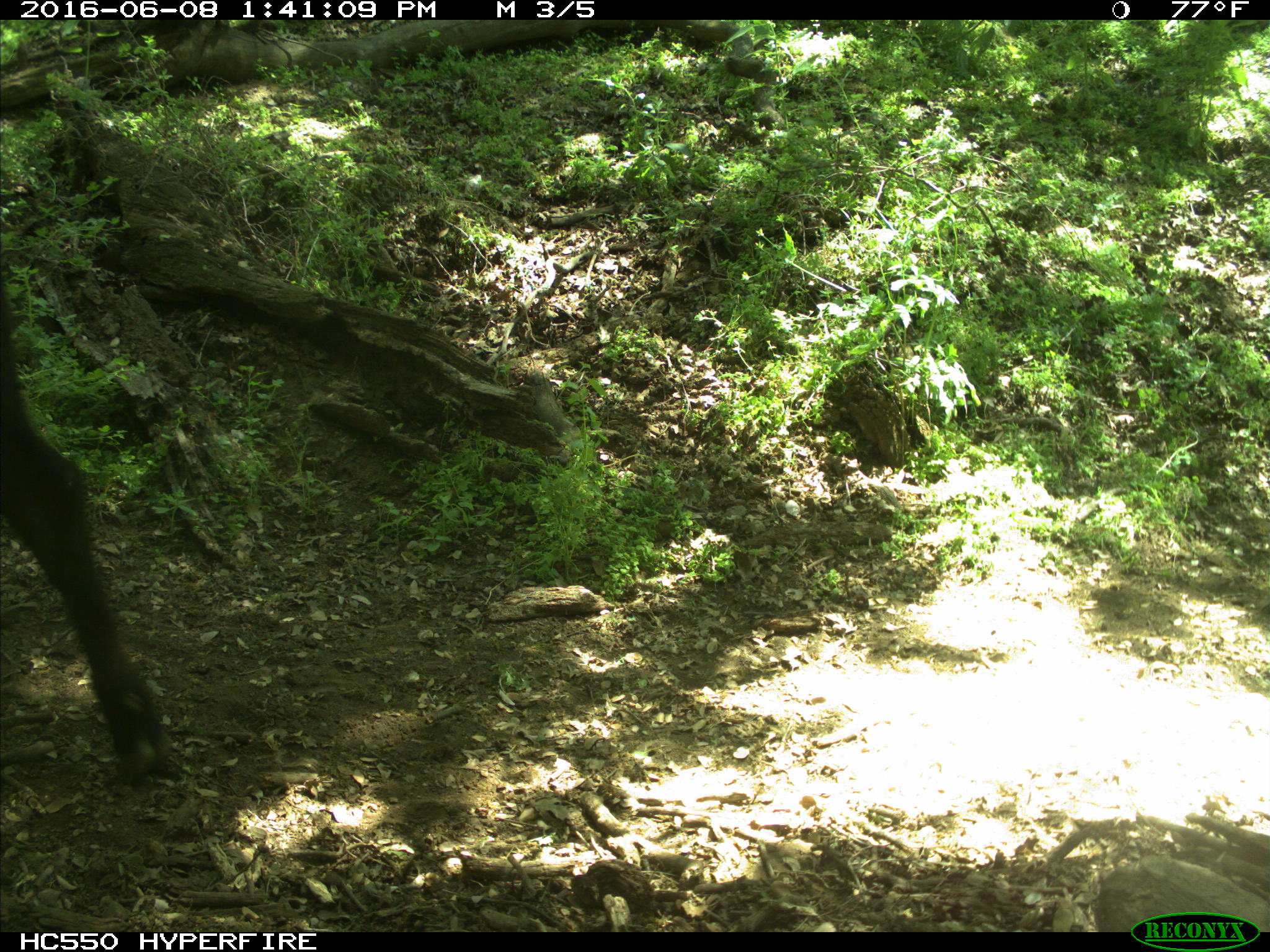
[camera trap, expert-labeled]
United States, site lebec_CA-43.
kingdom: Animalia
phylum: Chordata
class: Mammalia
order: Artiodactyla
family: Bovidae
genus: Bos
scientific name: Bos taurus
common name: domestic cow